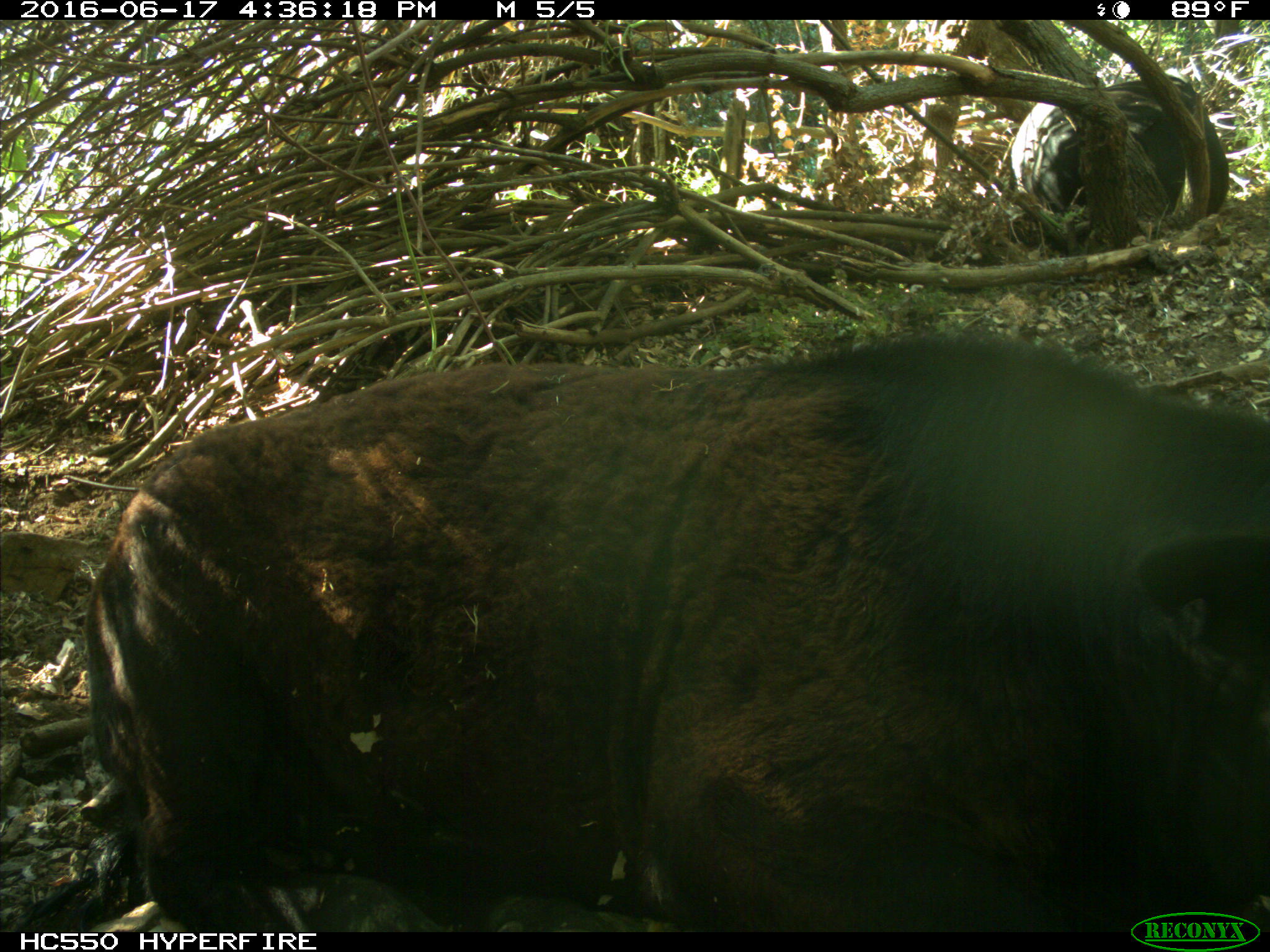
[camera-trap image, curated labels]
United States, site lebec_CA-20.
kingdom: Animalia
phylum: Chordata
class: Mammalia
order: Artiodactyla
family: Bovidae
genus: Bos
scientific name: Bos taurus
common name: domestic cow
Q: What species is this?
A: Bos taurus (domestic cow).